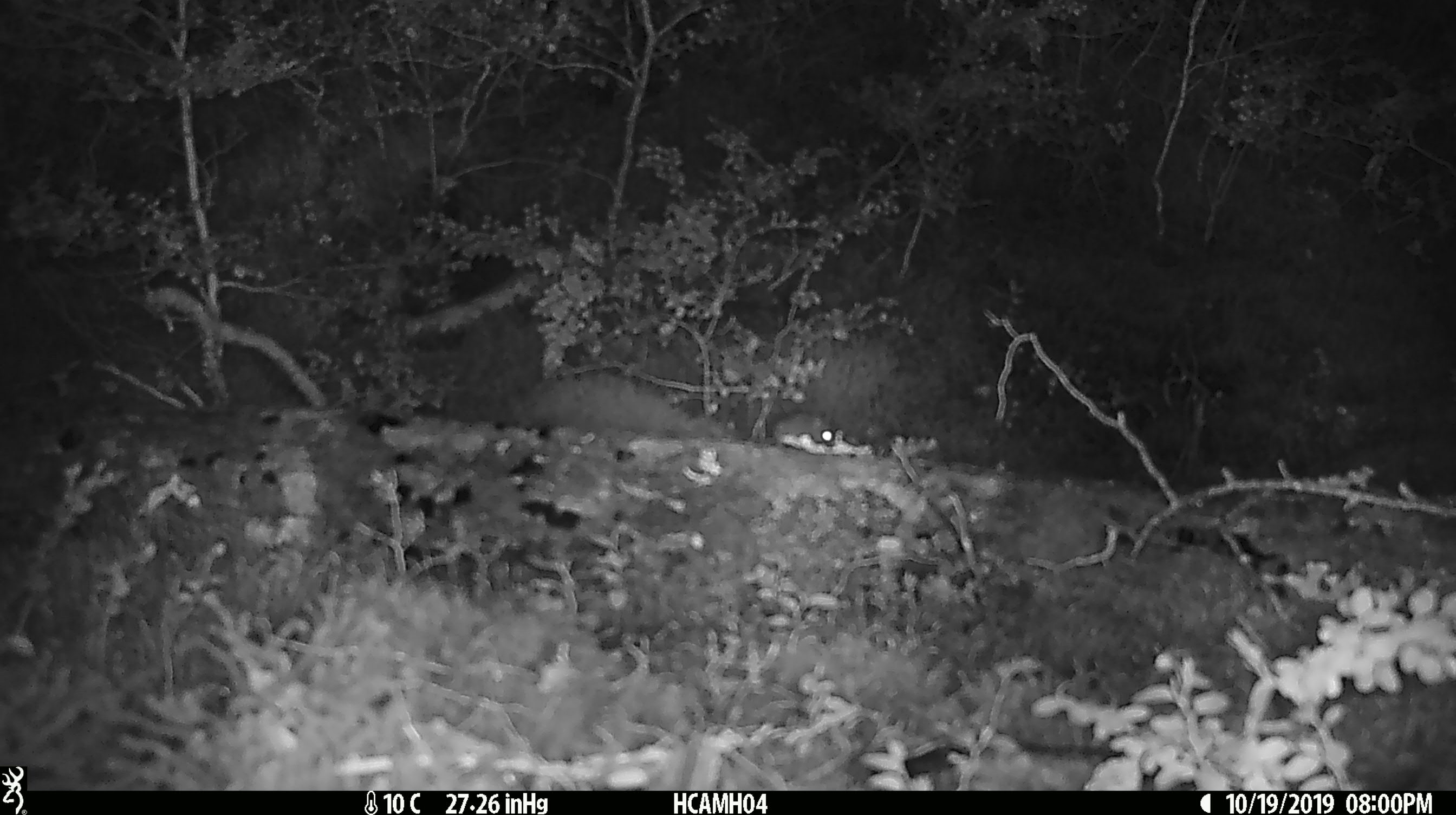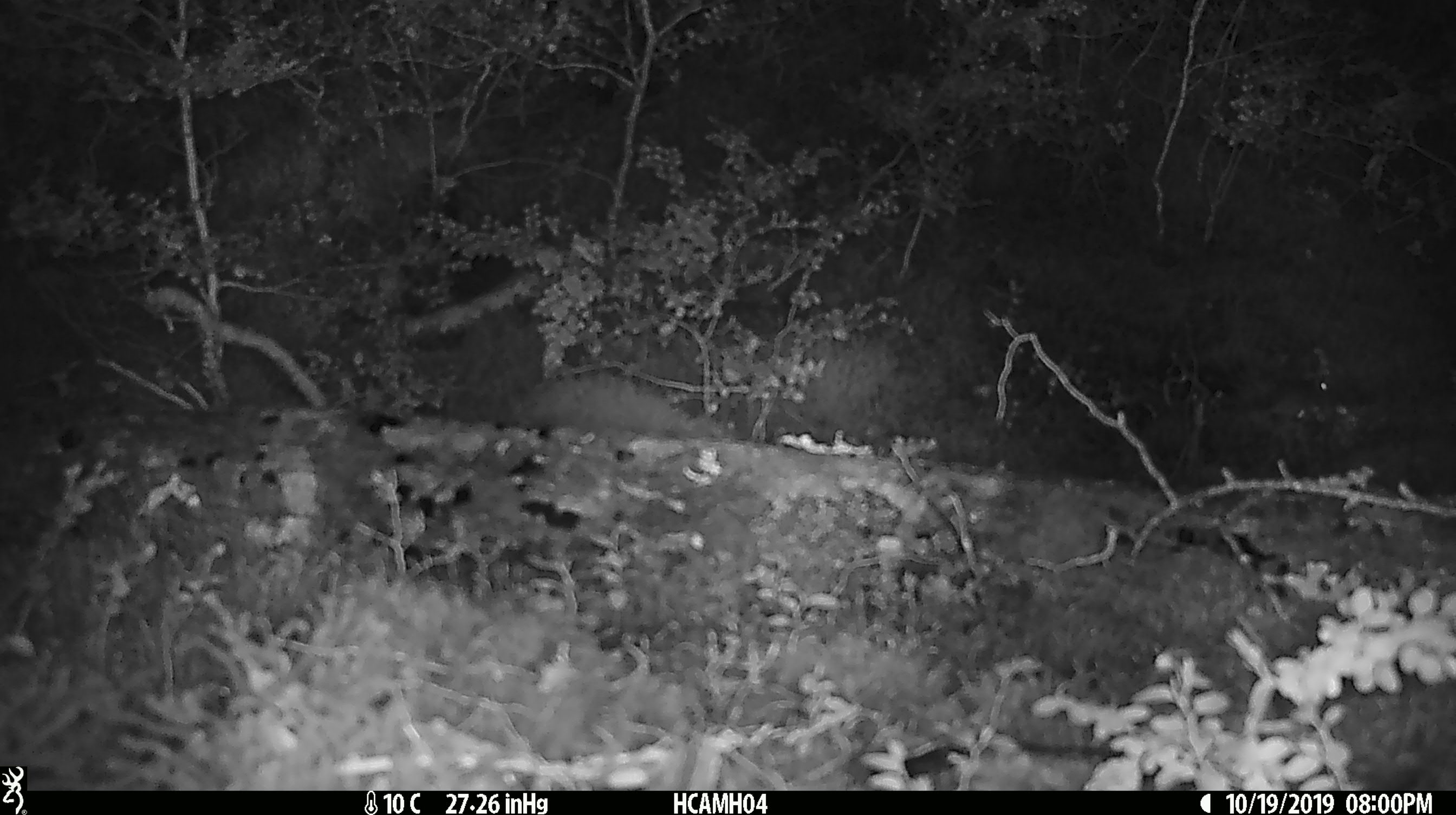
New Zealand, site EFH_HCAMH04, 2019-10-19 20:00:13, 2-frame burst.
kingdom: Animalia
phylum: Chordata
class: Mammalia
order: Rodentia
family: Muridae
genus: Mus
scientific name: Mus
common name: mouse